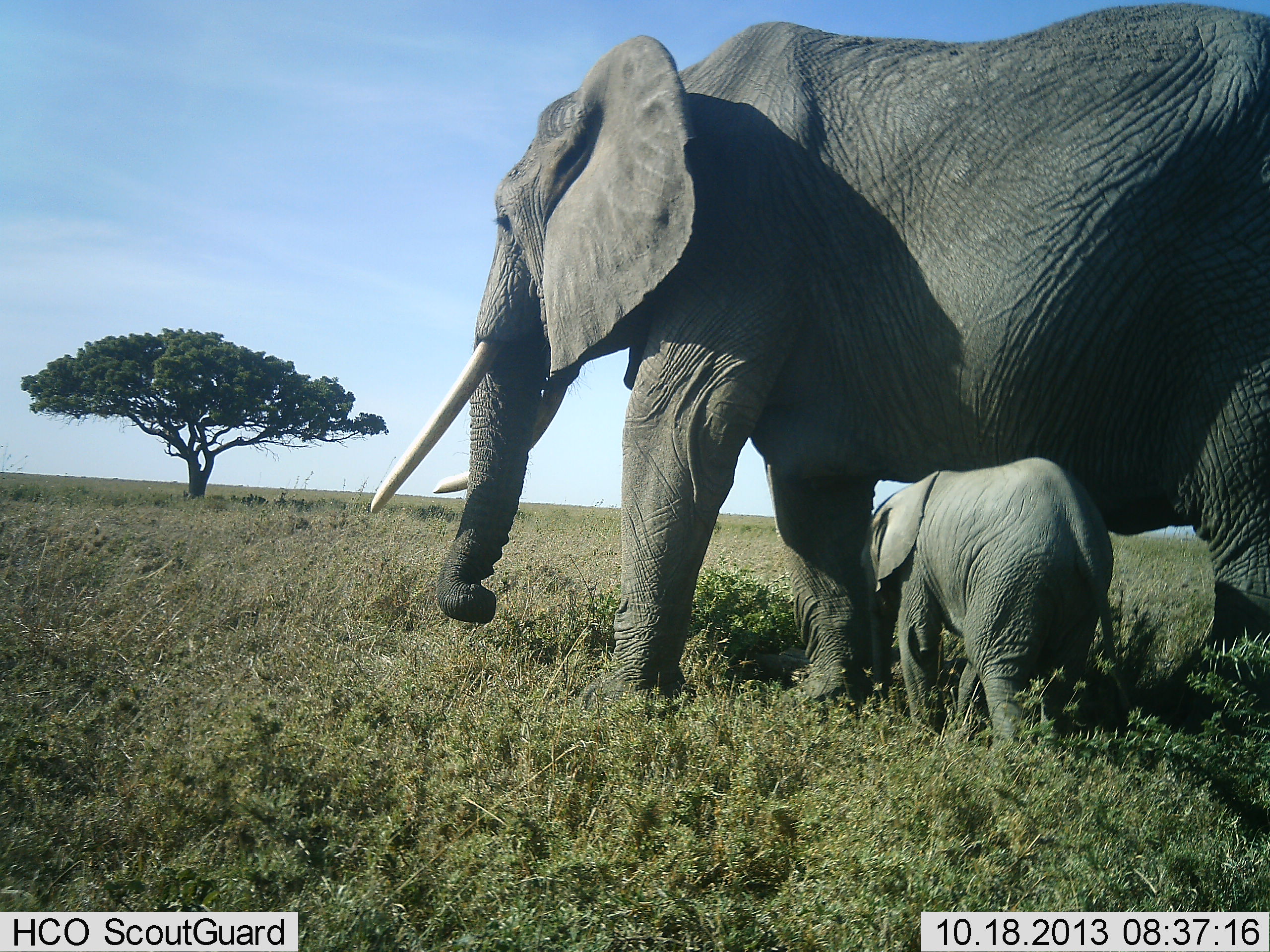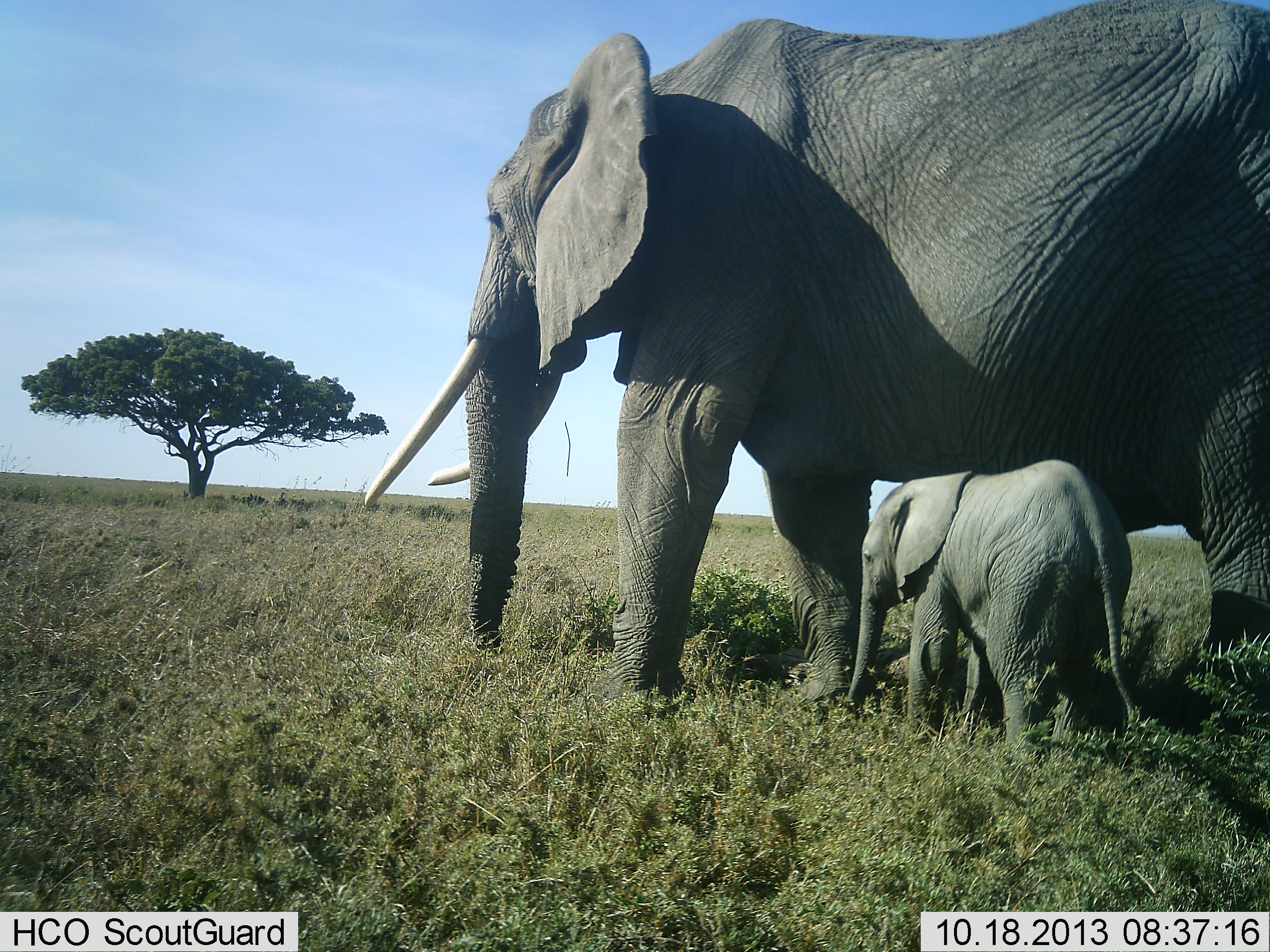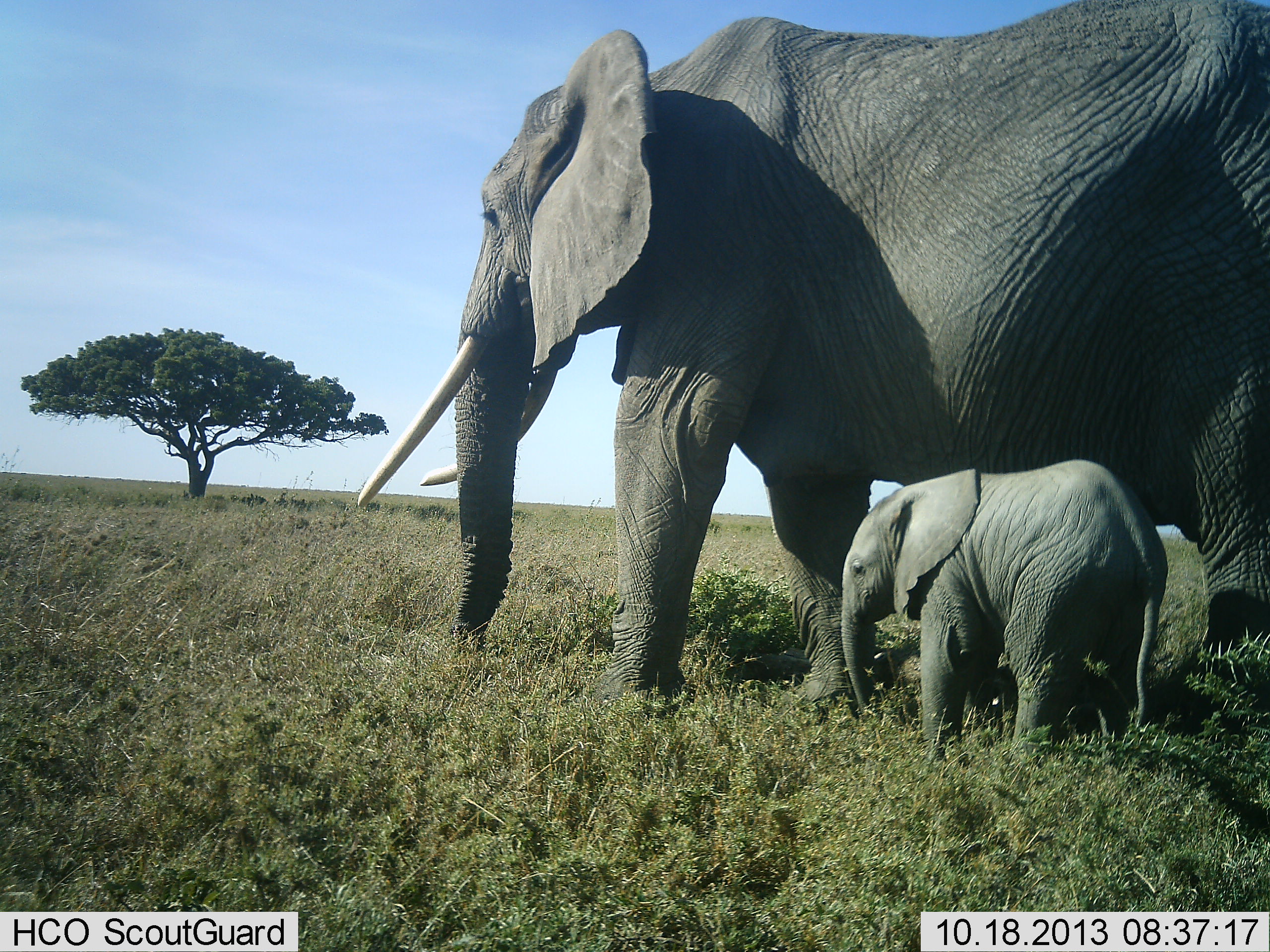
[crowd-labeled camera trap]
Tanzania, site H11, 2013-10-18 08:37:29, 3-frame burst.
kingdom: Animalia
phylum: Chordata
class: Mammalia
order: Proboscidea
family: Elephantidae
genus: Loxodonta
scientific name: Loxodonta africana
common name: african bush elephant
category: elephant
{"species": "elephant (african bush elephant) (Loxodonta africana)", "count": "2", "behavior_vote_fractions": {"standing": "58%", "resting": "11%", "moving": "42%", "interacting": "0%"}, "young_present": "95%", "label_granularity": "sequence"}